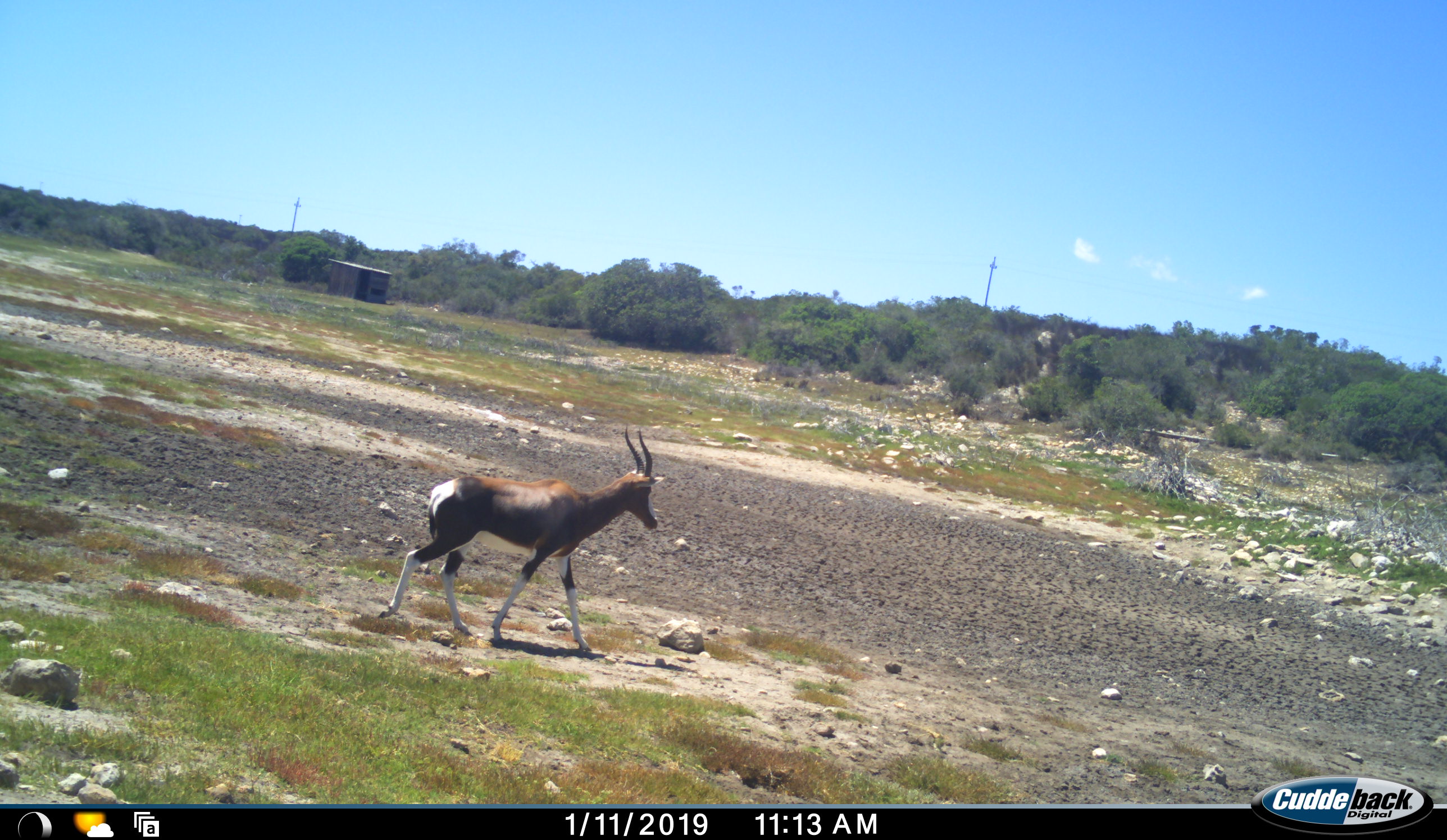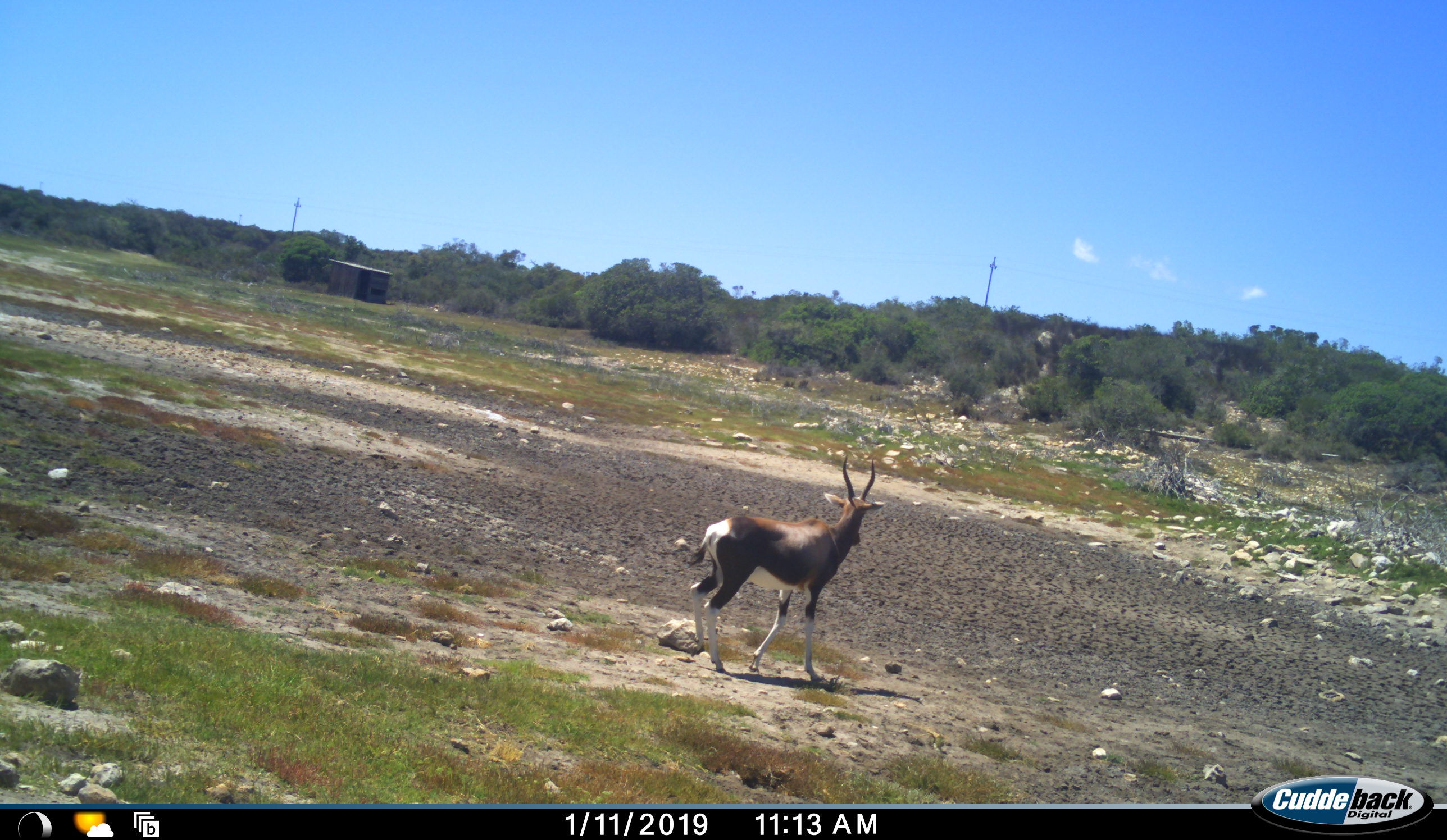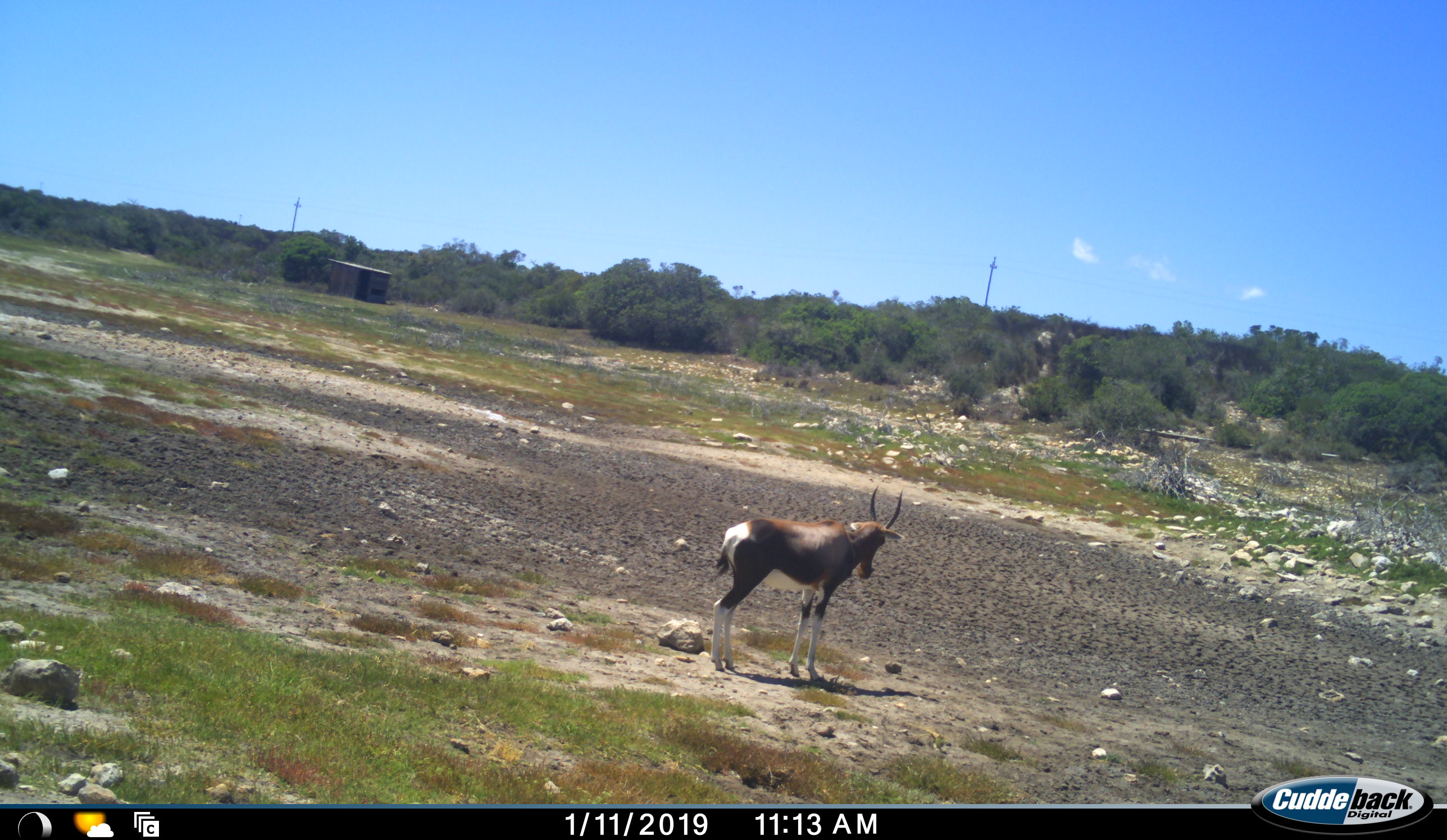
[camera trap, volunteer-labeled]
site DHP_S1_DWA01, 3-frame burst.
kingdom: Animalia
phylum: Chordata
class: Mammalia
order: Artiodactyla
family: Bovidae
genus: Damaliscus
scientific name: Damaliscus pygargus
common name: bontebok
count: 1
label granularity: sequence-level